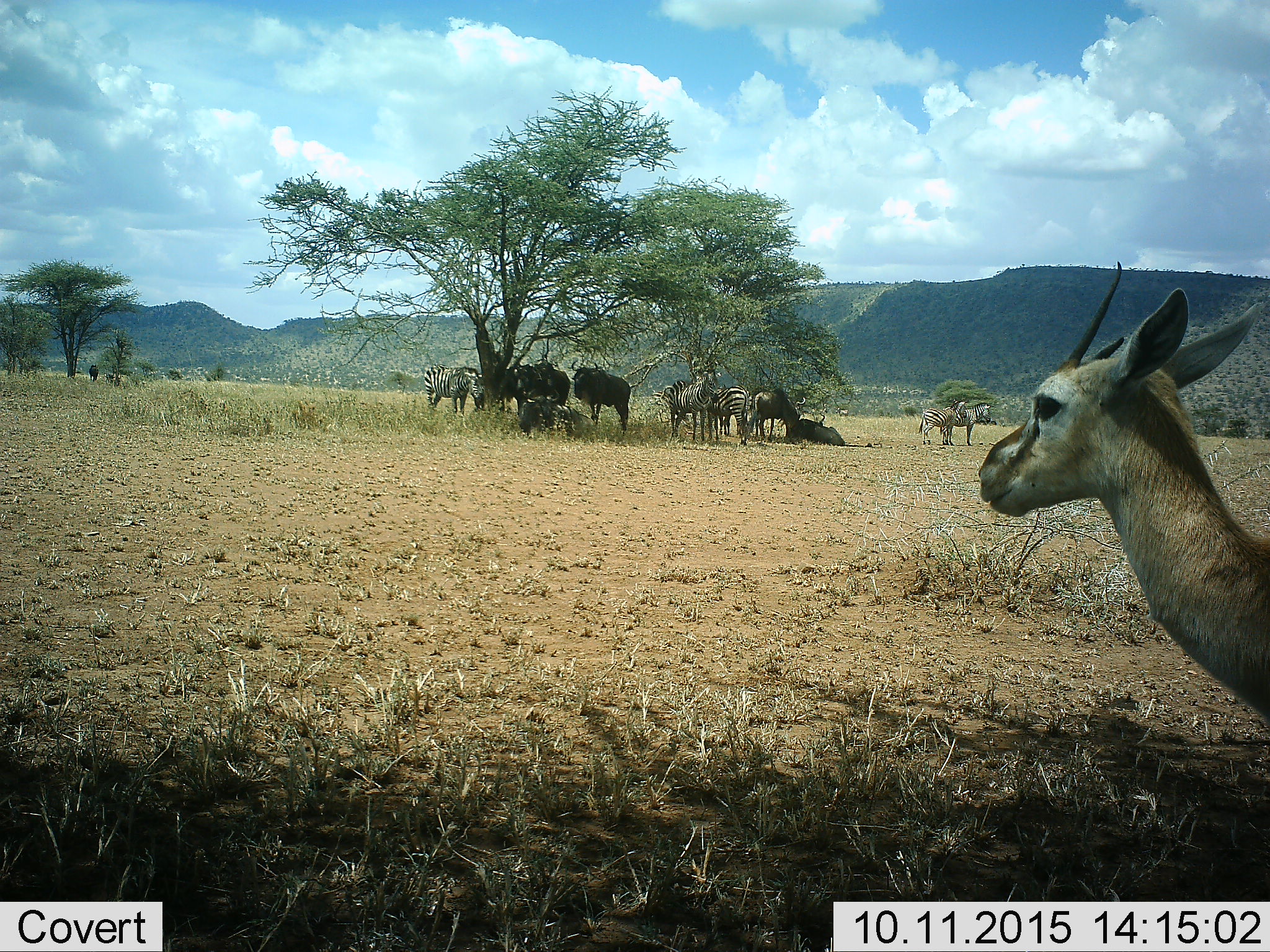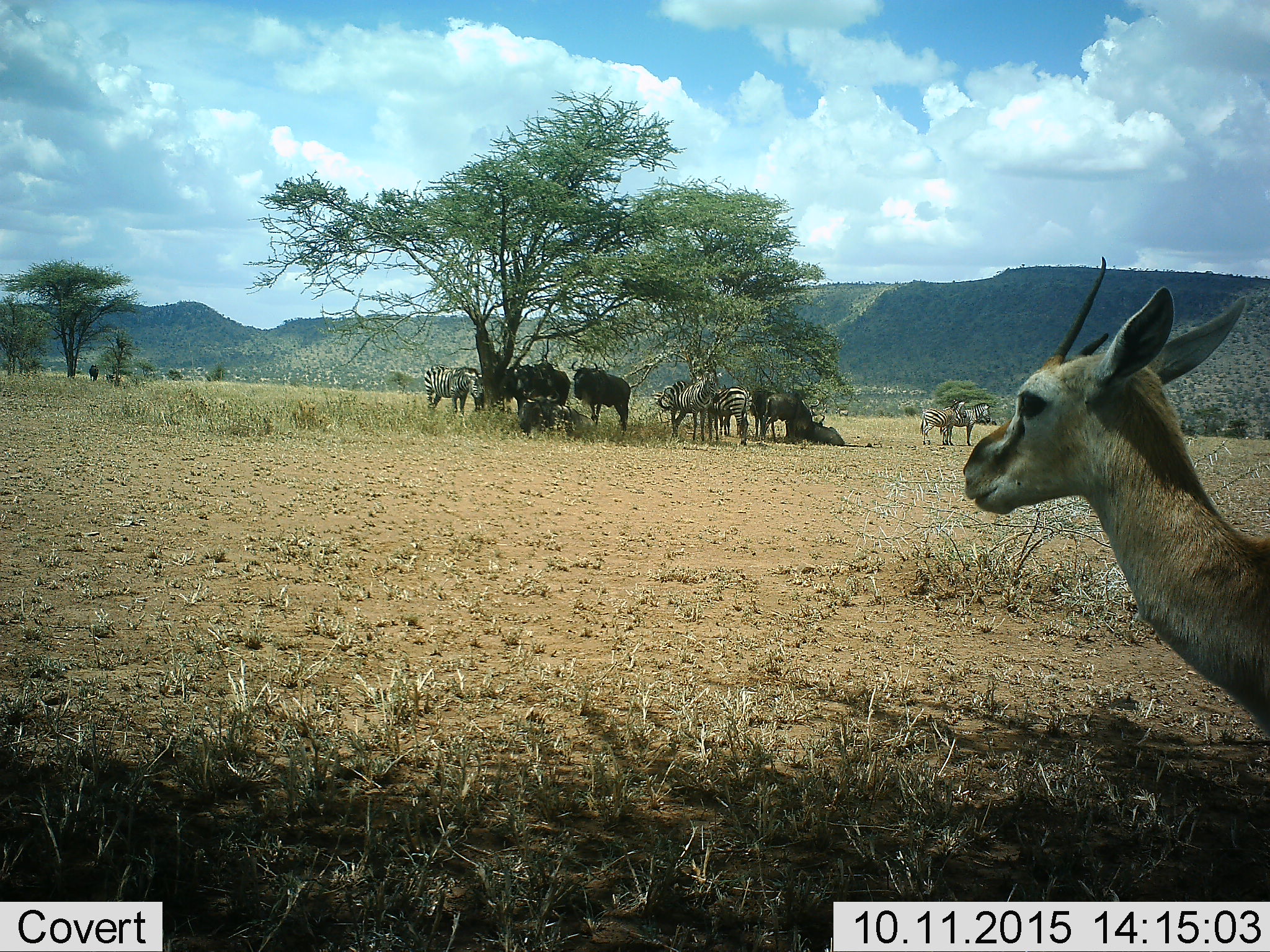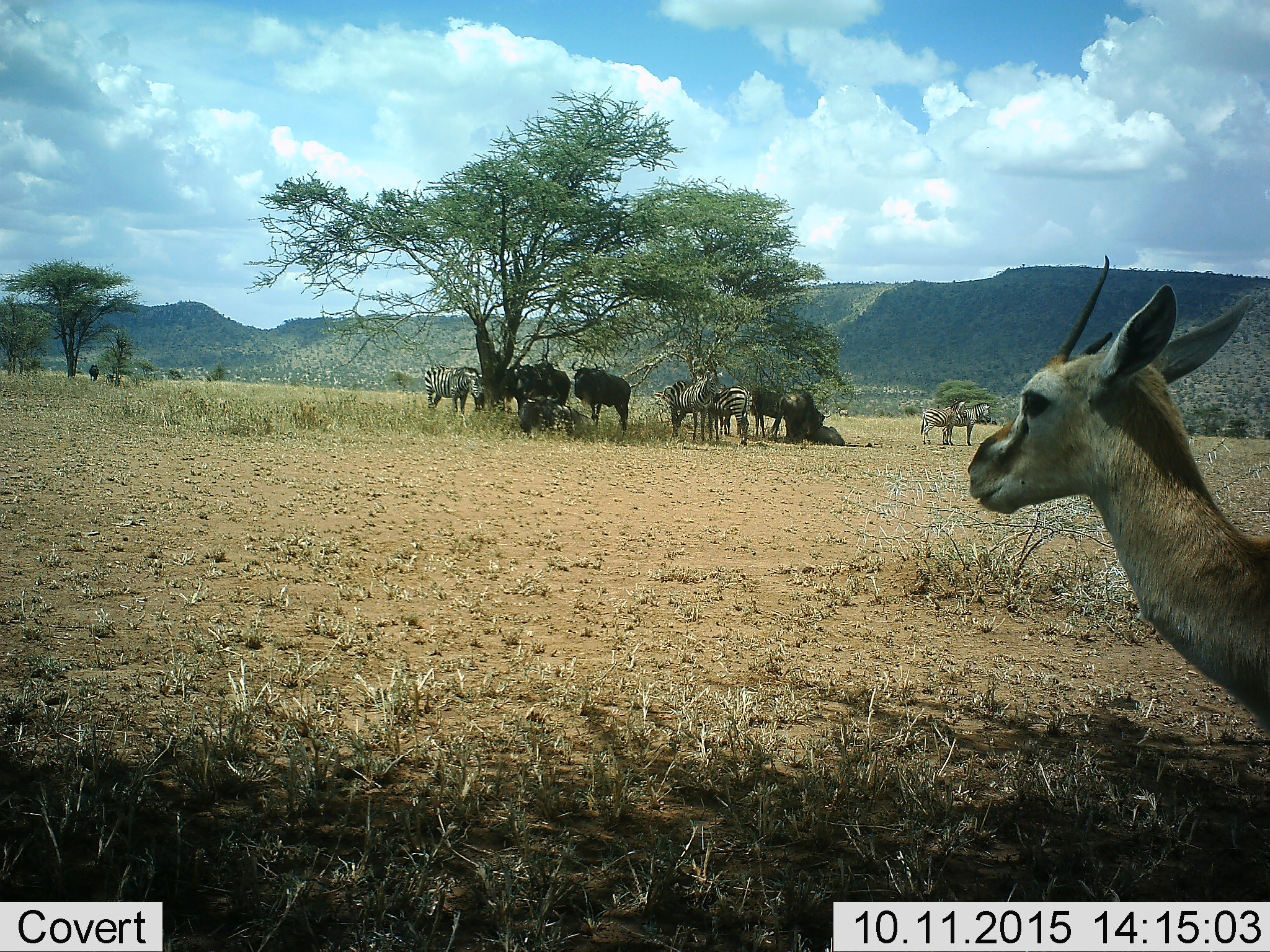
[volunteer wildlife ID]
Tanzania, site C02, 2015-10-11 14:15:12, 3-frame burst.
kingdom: Animalia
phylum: Chordata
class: Mammalia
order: Artiodactyla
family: Bovidae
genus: Eudorcas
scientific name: Eudorcas thomsonii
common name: thomson's gazelle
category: gazellethomsons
Gazellethomsons (thomson's gazelle) (Eudorcas thomsonii), count 1. Behavior (volunteer vote fractions): standing 100%, resting 0%, moving 0%, interacting 0%. Young present (vote fraction): 0%. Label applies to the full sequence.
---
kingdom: Animalia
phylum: Chordata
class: Mammalia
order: Artiodactyla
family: Bovidae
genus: Connochaetes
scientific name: Connochaetes taurinus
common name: blue wildebeest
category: wildebeest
Wildebeest (blue wildebeest) (Connochaetes taurinus), count 6. Behavior (volunteer vote fractions): standing 100%, resting 93%, moving 7%, interacting 7%. Young present (vote fraction): 0%. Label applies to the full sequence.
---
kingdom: Animalia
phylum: Chordata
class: Mammalia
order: Perissodactyla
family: Equidae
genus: Equus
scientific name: Equus quagga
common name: plains zebra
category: zebra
Zebra (plains zebra) (Equus quagga), count 5. Behavior (volunteer vote fractions): standing 94%, resting 6%, moving 0%, interacting 18%. Young present (vote fraction): 0%. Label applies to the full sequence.